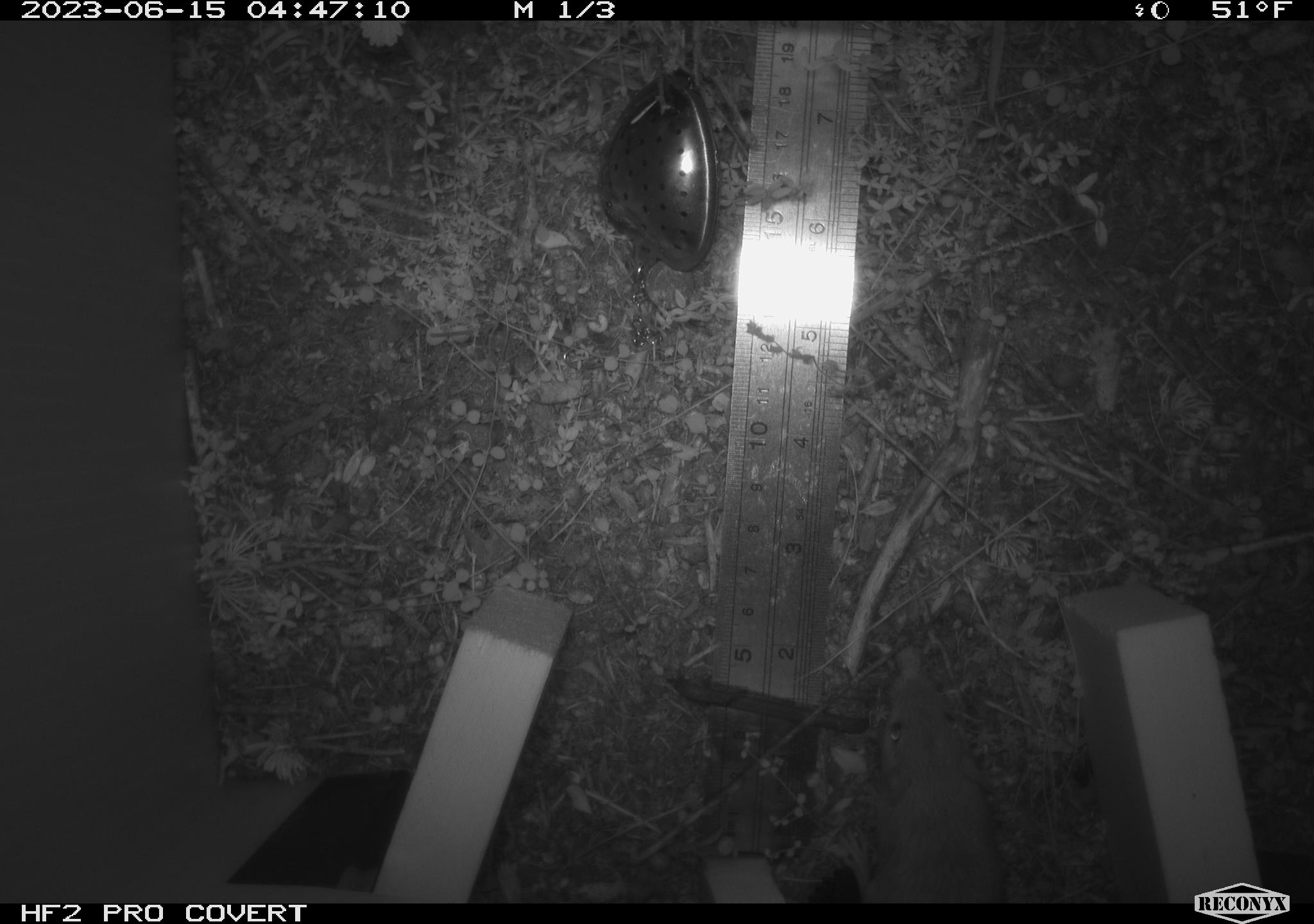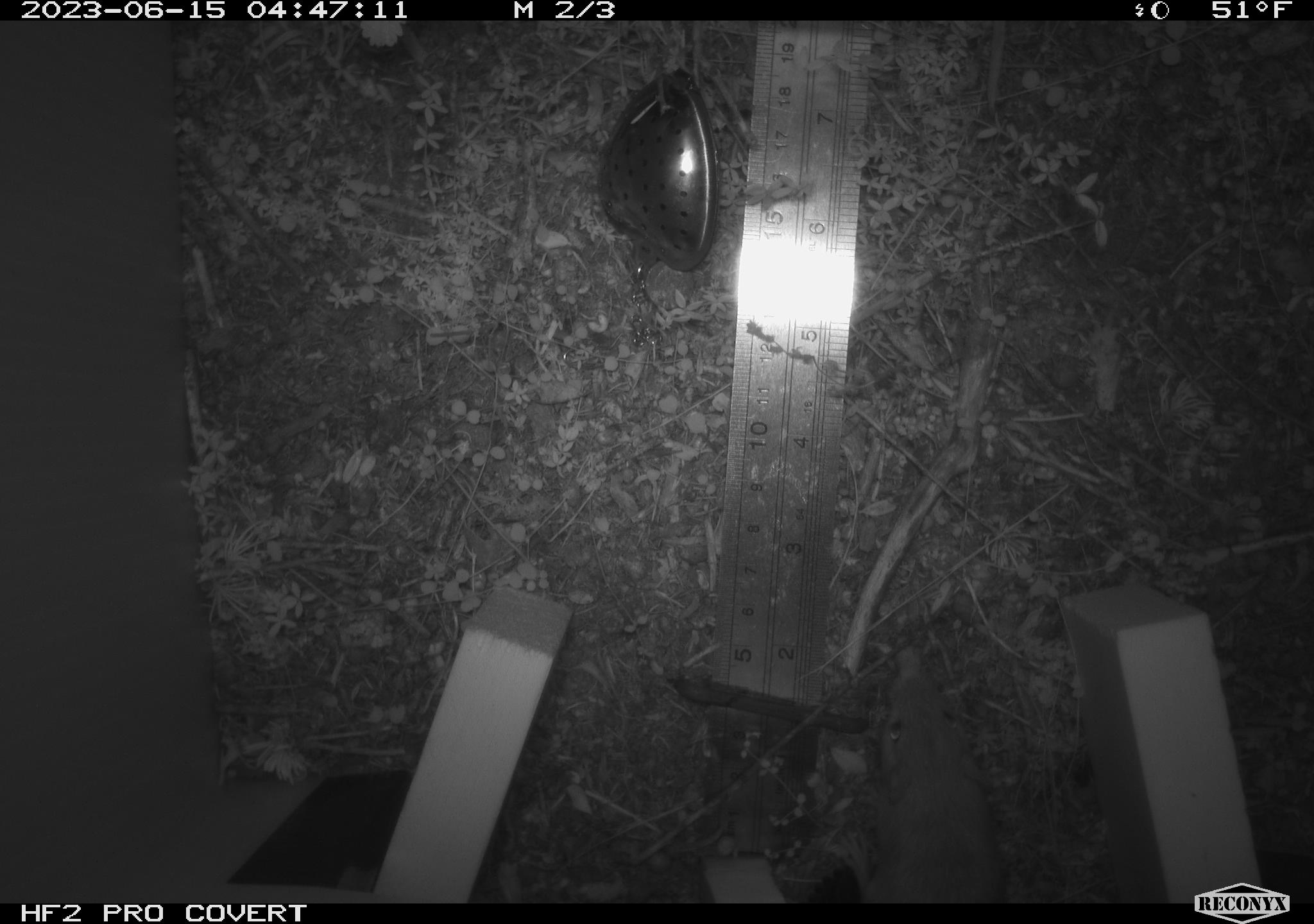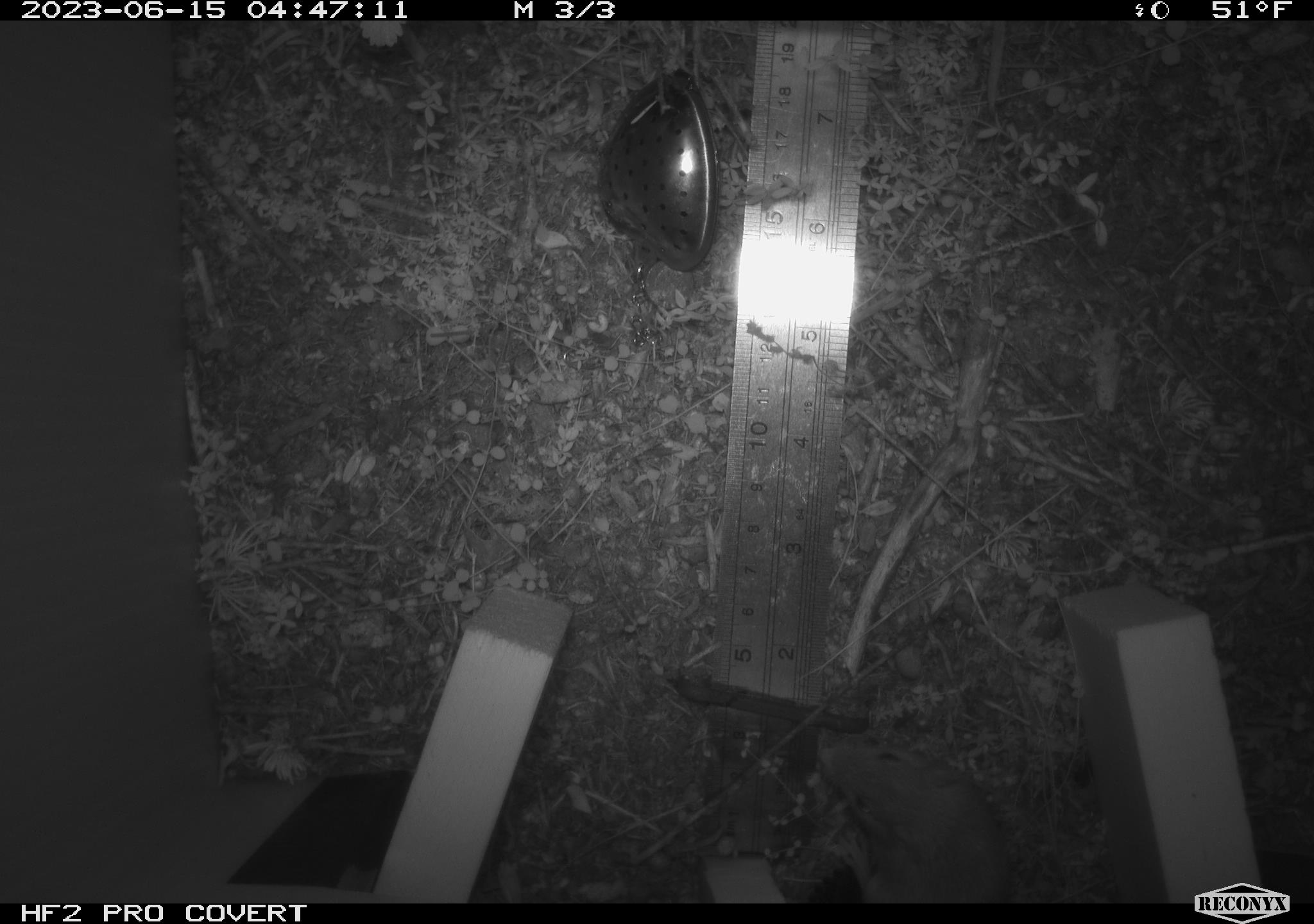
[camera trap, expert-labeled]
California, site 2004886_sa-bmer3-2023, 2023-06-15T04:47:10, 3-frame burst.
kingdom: Animalia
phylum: Chordata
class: Mammalia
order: Rodentia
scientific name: Rodentia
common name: mouse species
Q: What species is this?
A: Mouse species (Rodentia).